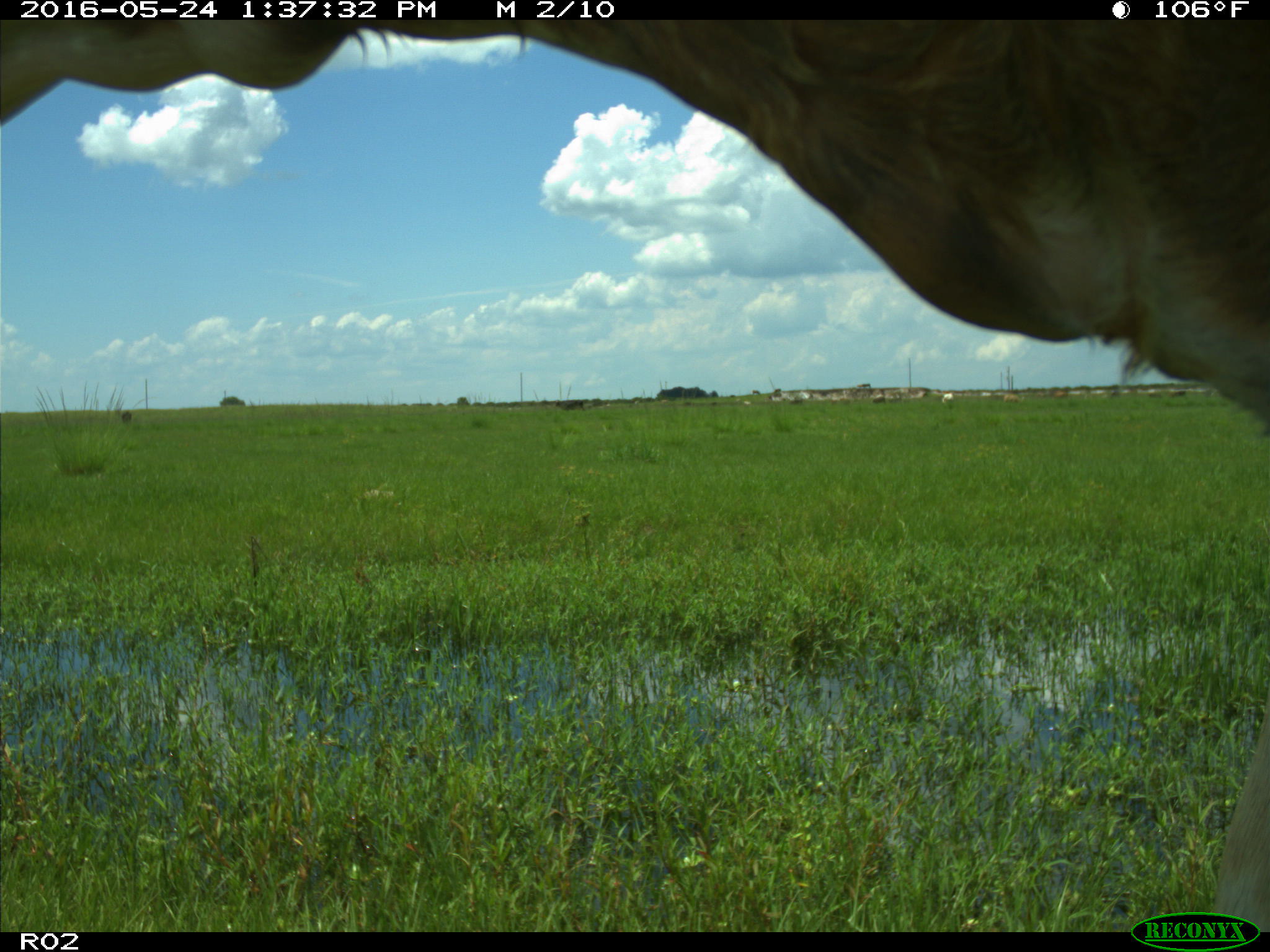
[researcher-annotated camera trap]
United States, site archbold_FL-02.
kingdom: Animalia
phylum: Chordata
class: Mammalia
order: Artiodactyla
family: Bovidae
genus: Bos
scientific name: Bos taurus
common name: domestic cow